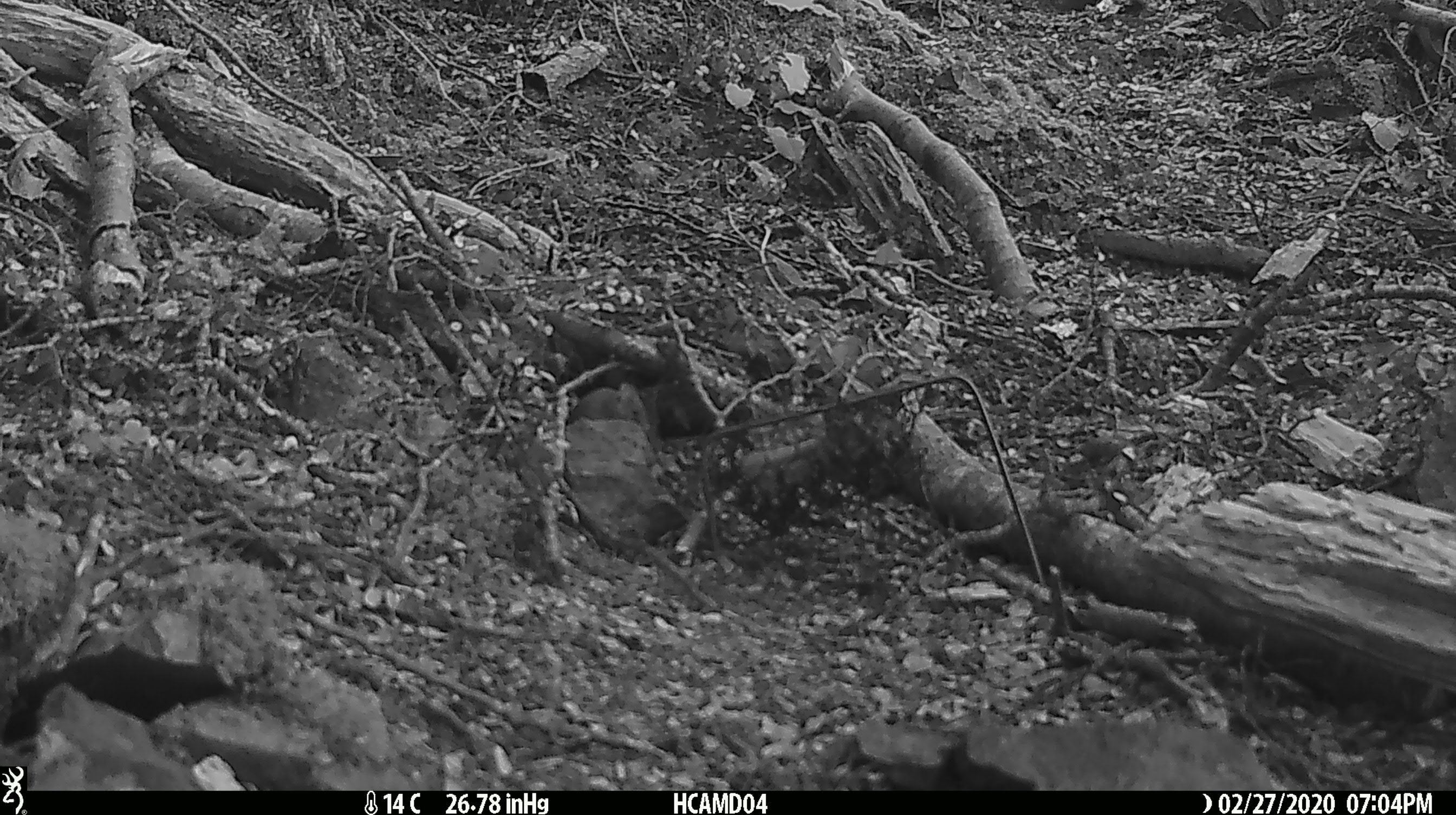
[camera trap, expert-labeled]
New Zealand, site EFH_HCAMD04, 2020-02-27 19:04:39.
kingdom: Animalia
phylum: Chordata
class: Mammalia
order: Rodentia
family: Muridae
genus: Mus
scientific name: Mus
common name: mouse